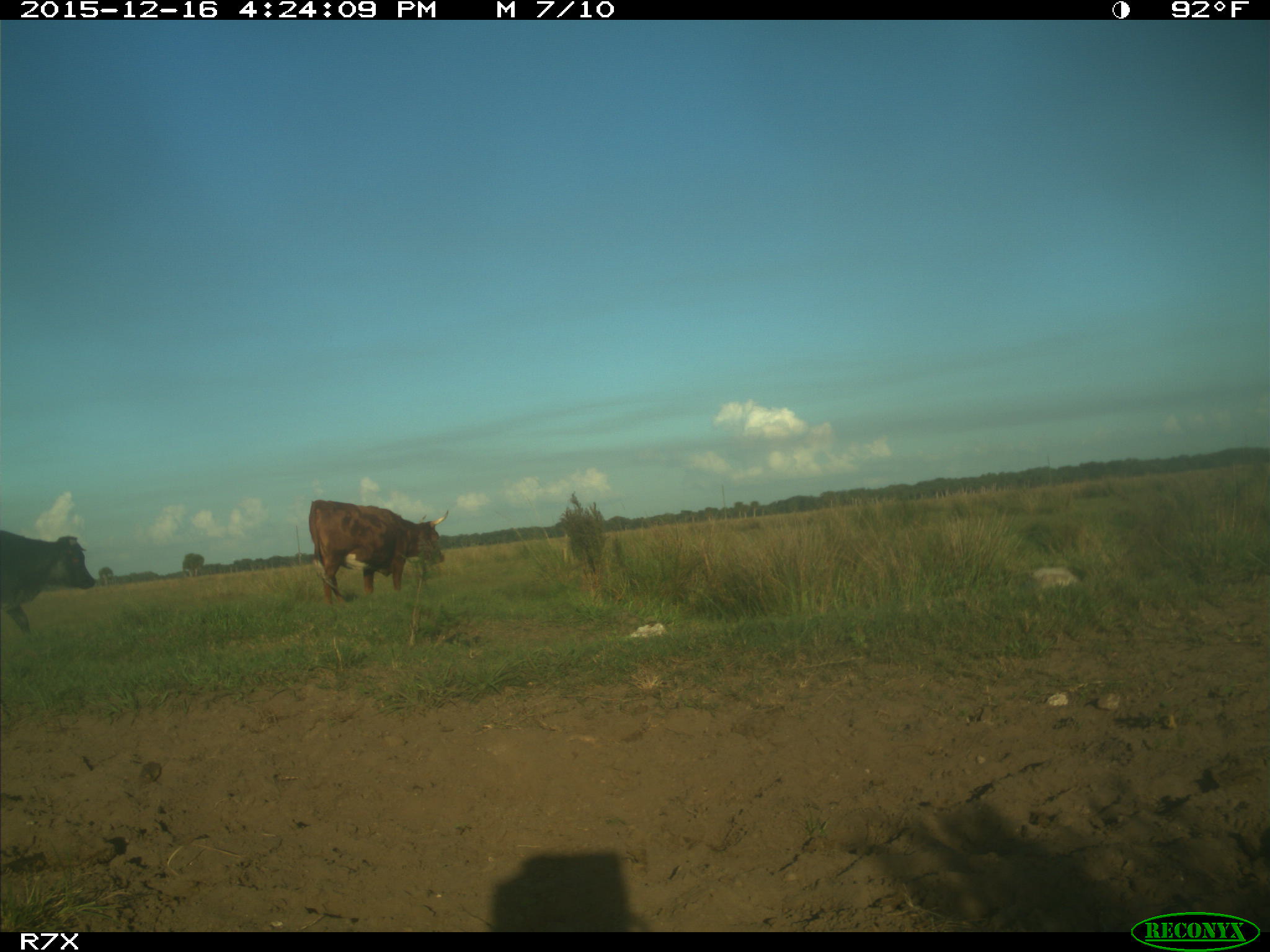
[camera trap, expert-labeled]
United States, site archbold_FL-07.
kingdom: Animalia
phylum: Chordata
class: Mammalia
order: Artiodactyla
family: Bovidae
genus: Bos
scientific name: Bos taurus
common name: domestic cow